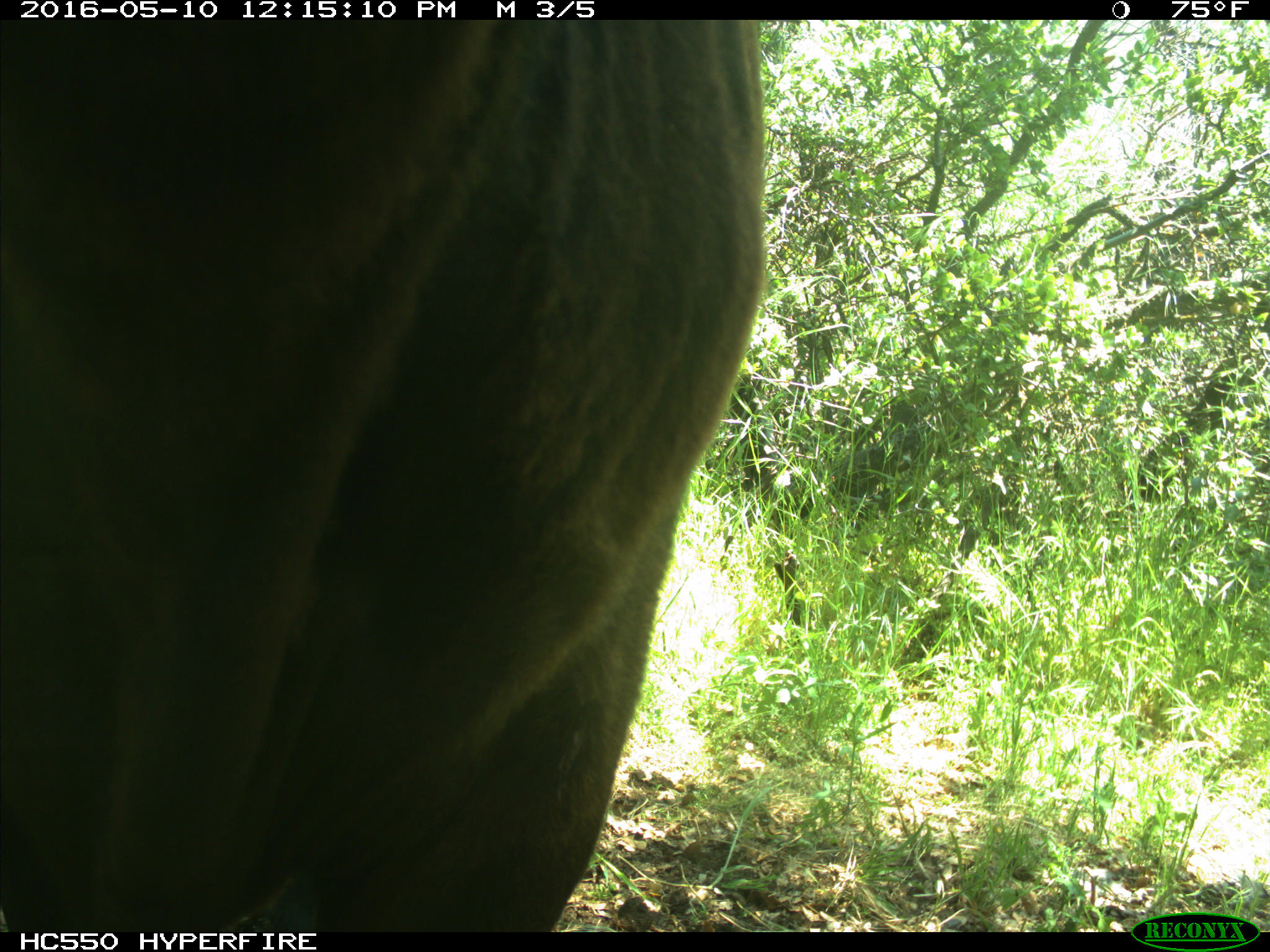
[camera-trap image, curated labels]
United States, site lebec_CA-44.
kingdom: Animalia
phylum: Chordata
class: Mammalia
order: Artiodactyla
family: Bovidae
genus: Bos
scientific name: Bos taurus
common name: domestic cow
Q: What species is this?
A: Bos taurus (domestic cow).